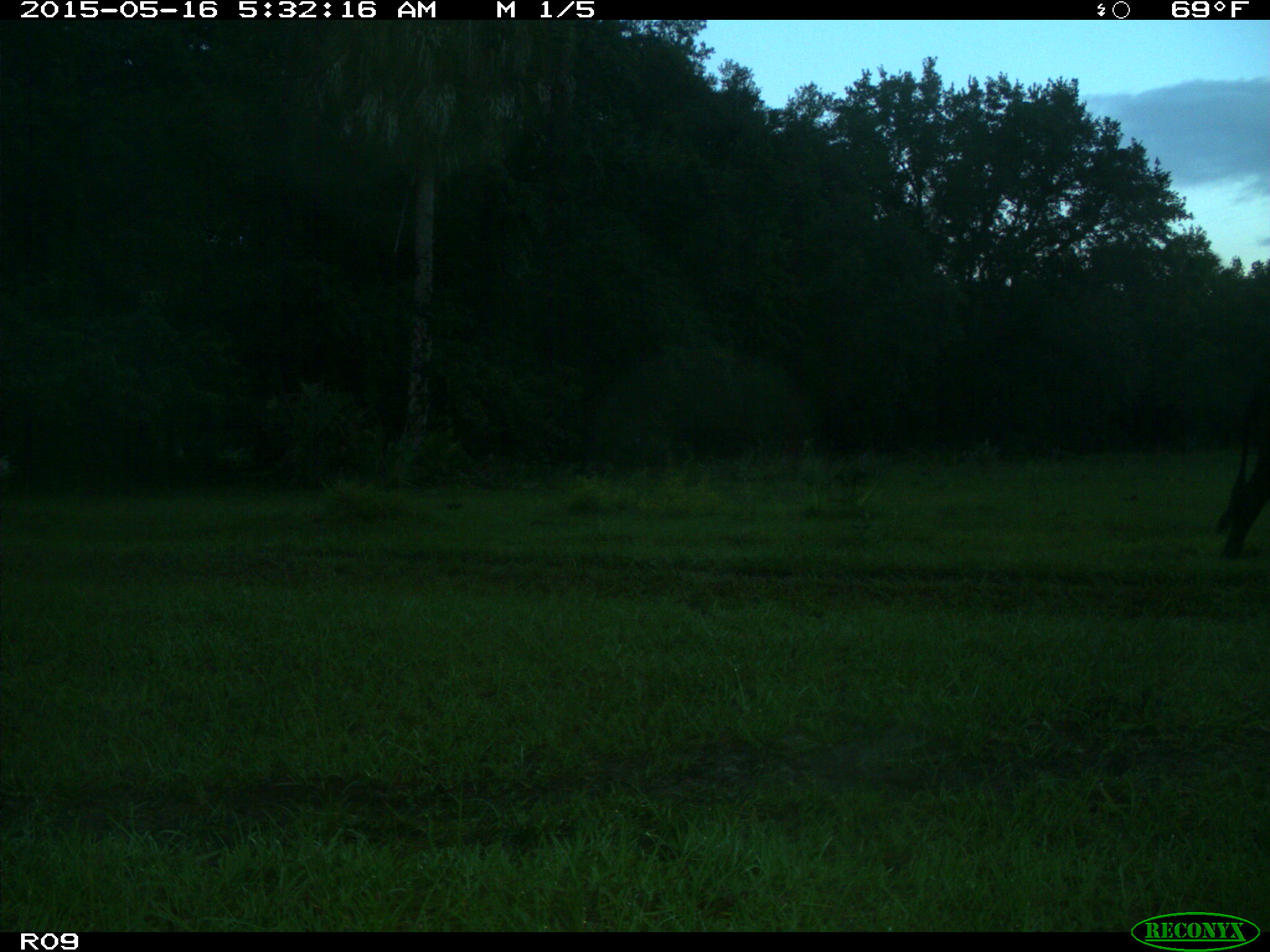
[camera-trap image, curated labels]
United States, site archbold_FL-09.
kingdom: Animalia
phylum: Chordata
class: Mammalia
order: Artiodactyla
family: Bovidae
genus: Bos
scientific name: Bos taurus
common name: domestic cow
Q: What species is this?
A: Bos taurus (domestic cow).